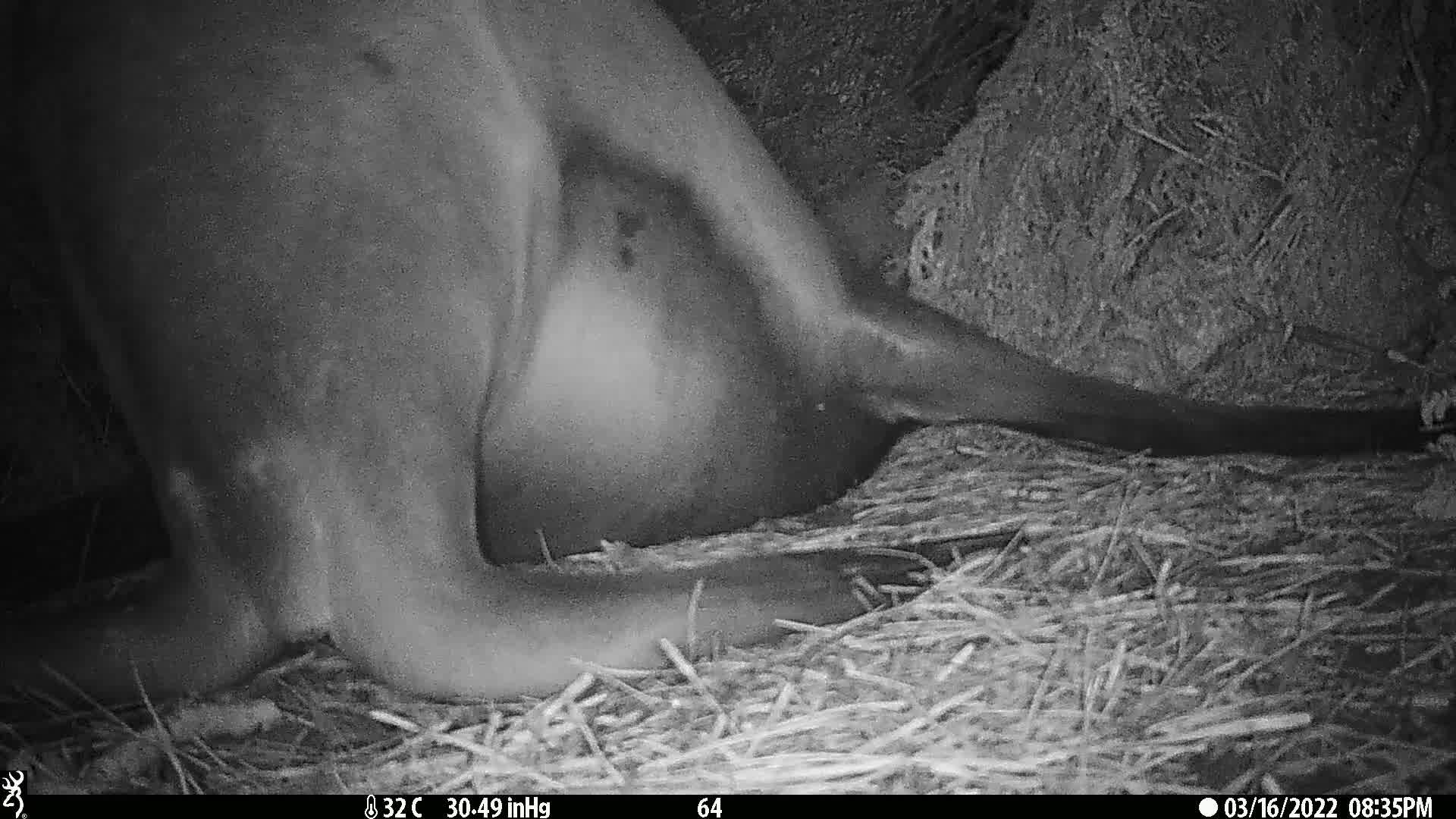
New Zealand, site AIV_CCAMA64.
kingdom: Animalia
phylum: Chordata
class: Mammalia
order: Carnivora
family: Otariidae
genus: Phocarctos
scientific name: Phocarctos hookeri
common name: new zealand sea lion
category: sealion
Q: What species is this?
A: Sealion (new zealand sea lion) (Phocarctos hookeri).